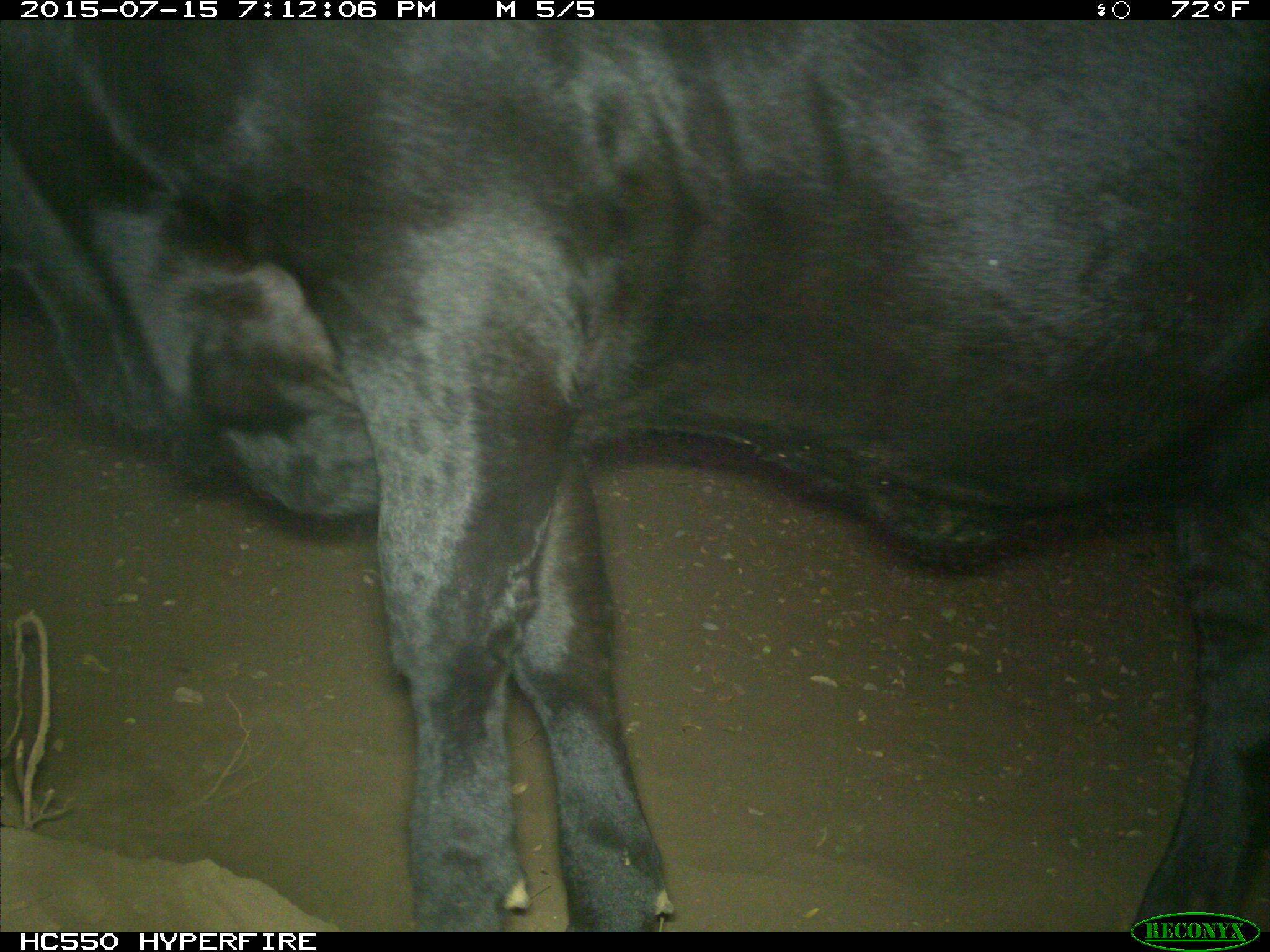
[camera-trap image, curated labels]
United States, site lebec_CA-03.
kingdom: Animalia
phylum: Chordata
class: Mammalia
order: Artiodactyla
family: Bovidae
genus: Bos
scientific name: Bos taurus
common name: domestic cow